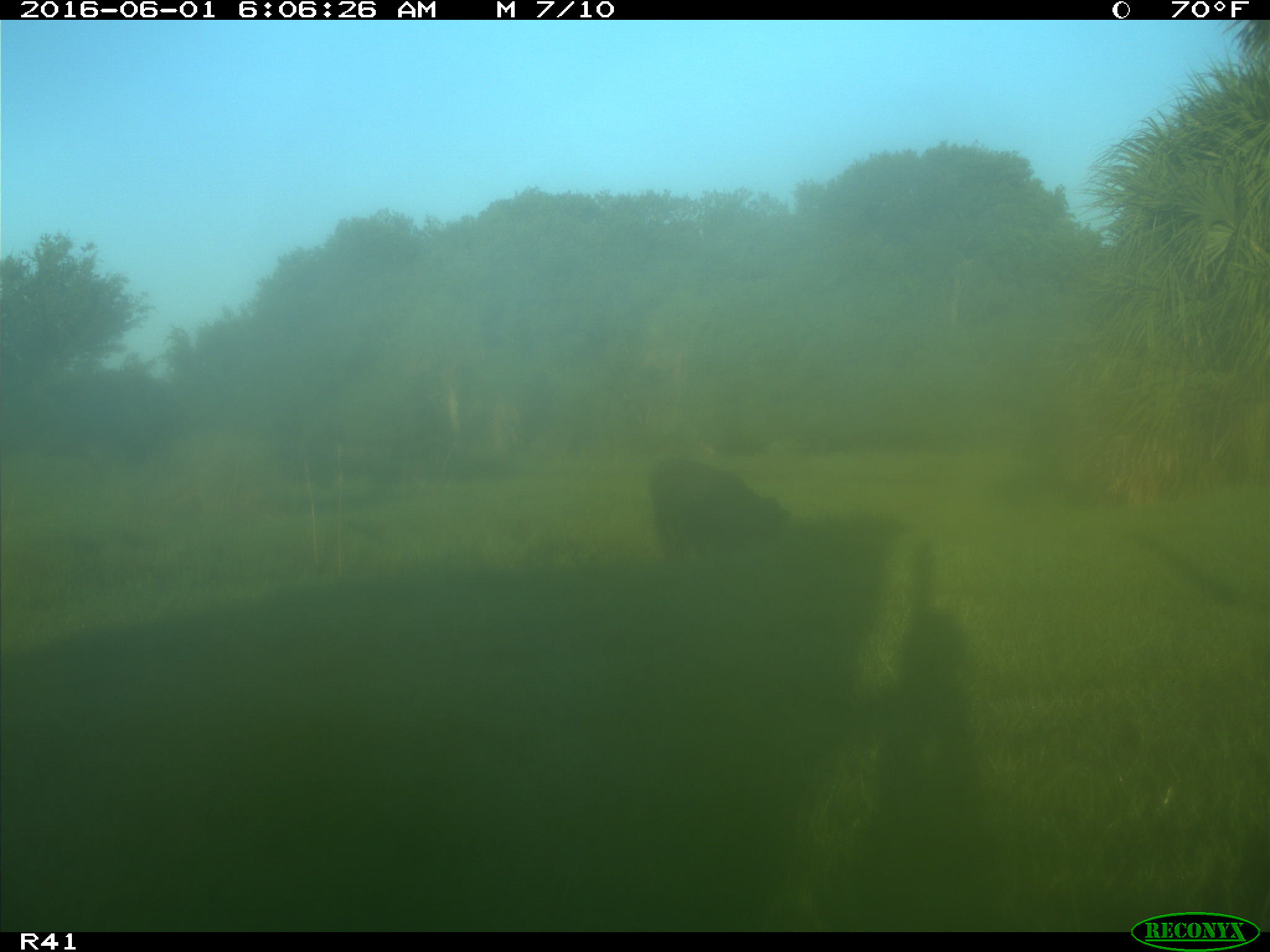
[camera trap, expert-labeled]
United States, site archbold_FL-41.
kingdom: Animalia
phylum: Chordata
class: Mammalia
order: Artiodactyla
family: Bovidae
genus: Bos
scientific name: Bos taurus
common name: domestic cow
Bos taurus (domestic cow).